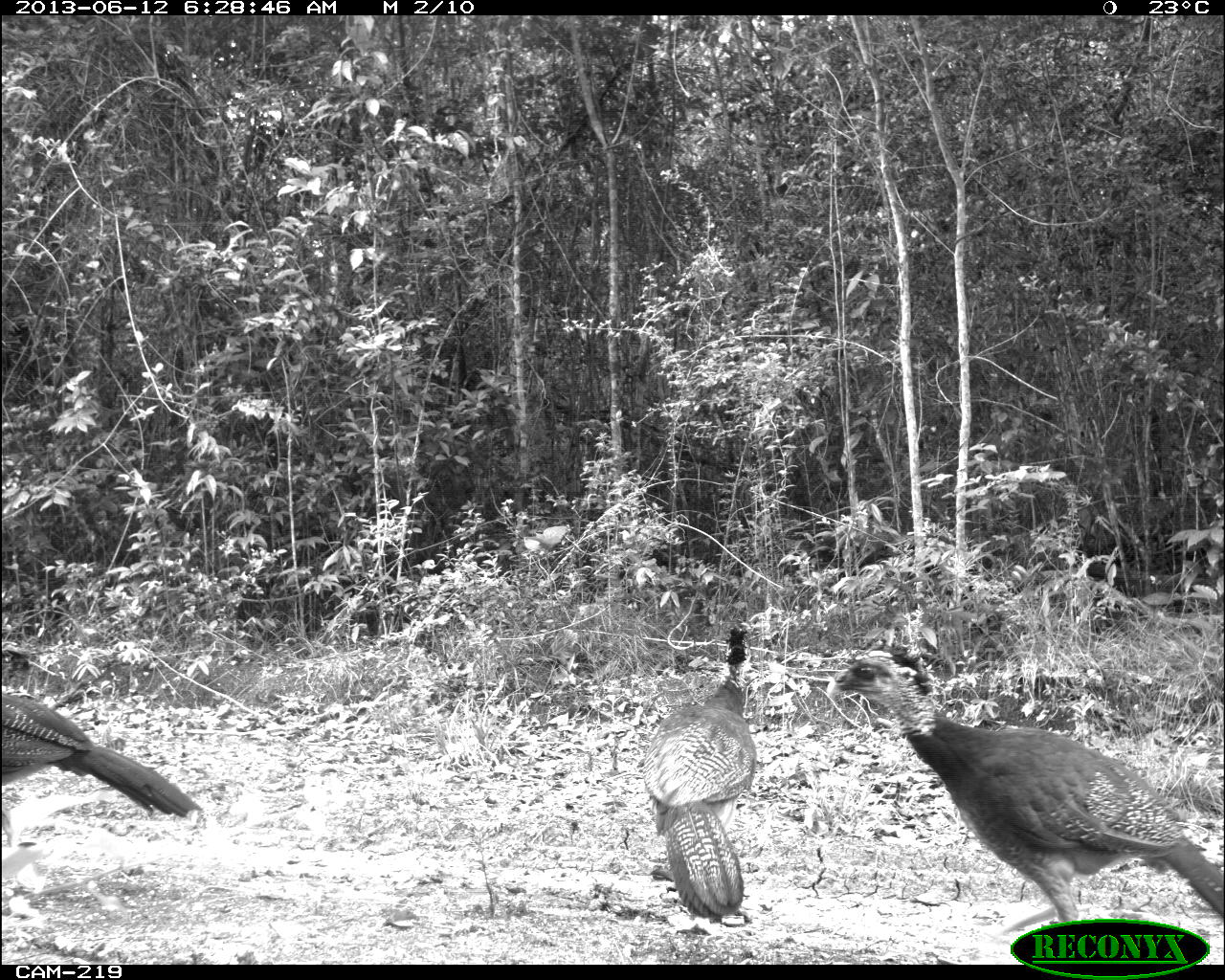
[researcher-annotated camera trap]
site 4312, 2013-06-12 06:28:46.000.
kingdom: Animalia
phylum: Chordata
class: Aves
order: Galliformes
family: Cracidae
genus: Crax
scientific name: Crax rubra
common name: great curassow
Crax rubra (great curassow), count 3.